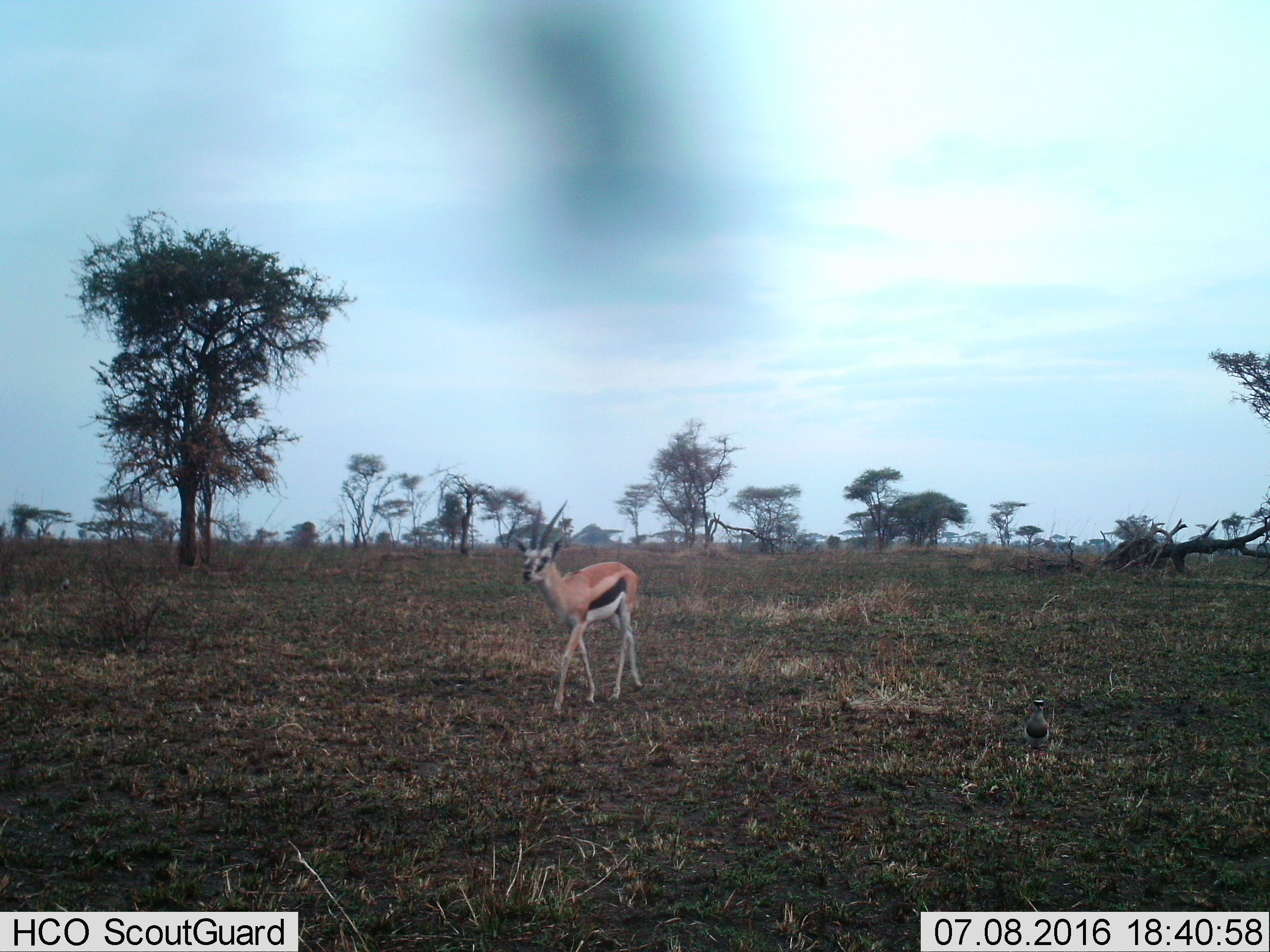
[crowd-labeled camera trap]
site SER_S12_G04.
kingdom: Animalia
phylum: Chordata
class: Mammalia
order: Artiodactyla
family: Bovidae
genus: Eudorcas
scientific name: Eudorcas thomsonii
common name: thomson's gazelle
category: gazellethomsons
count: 1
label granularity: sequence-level